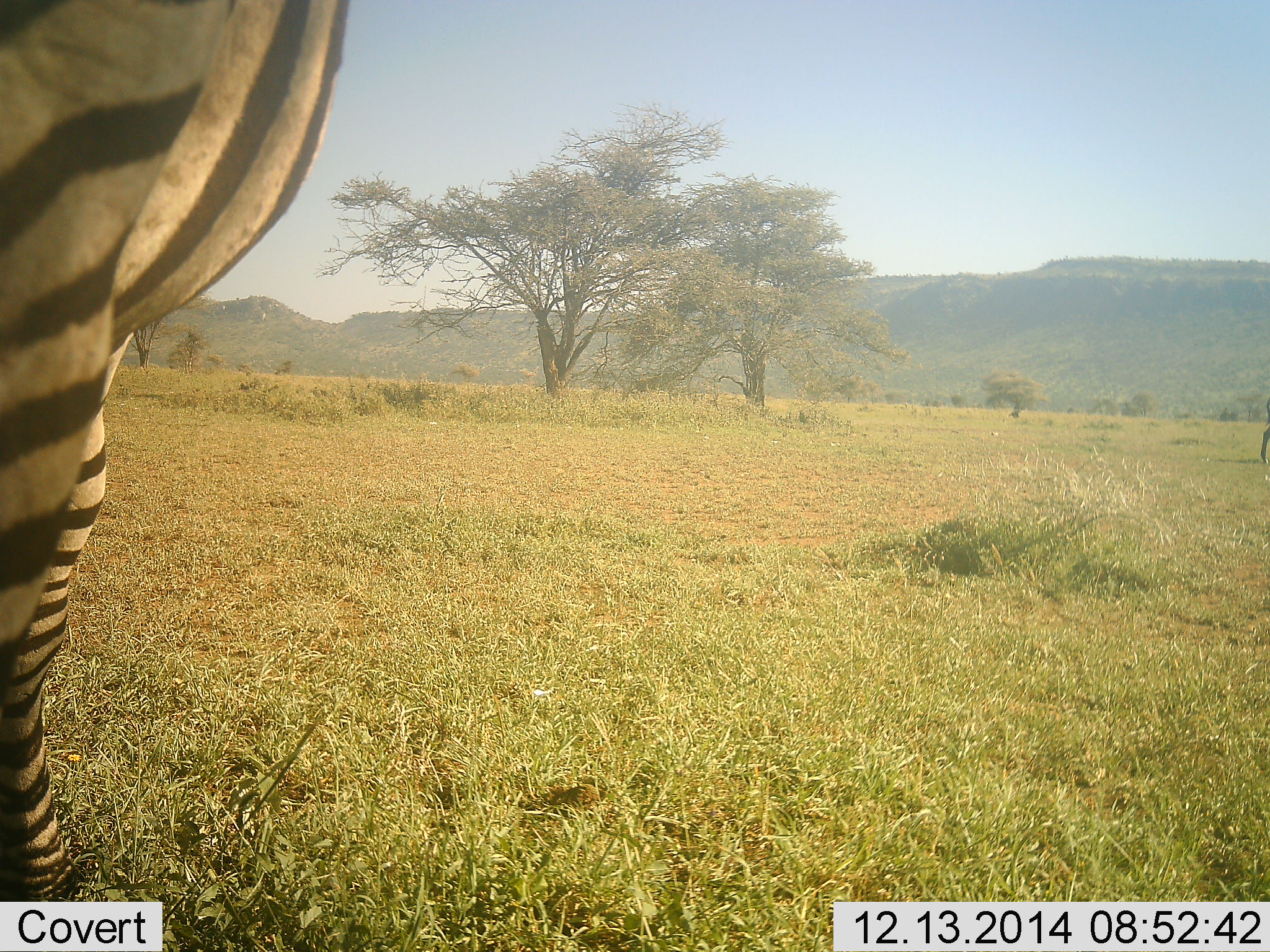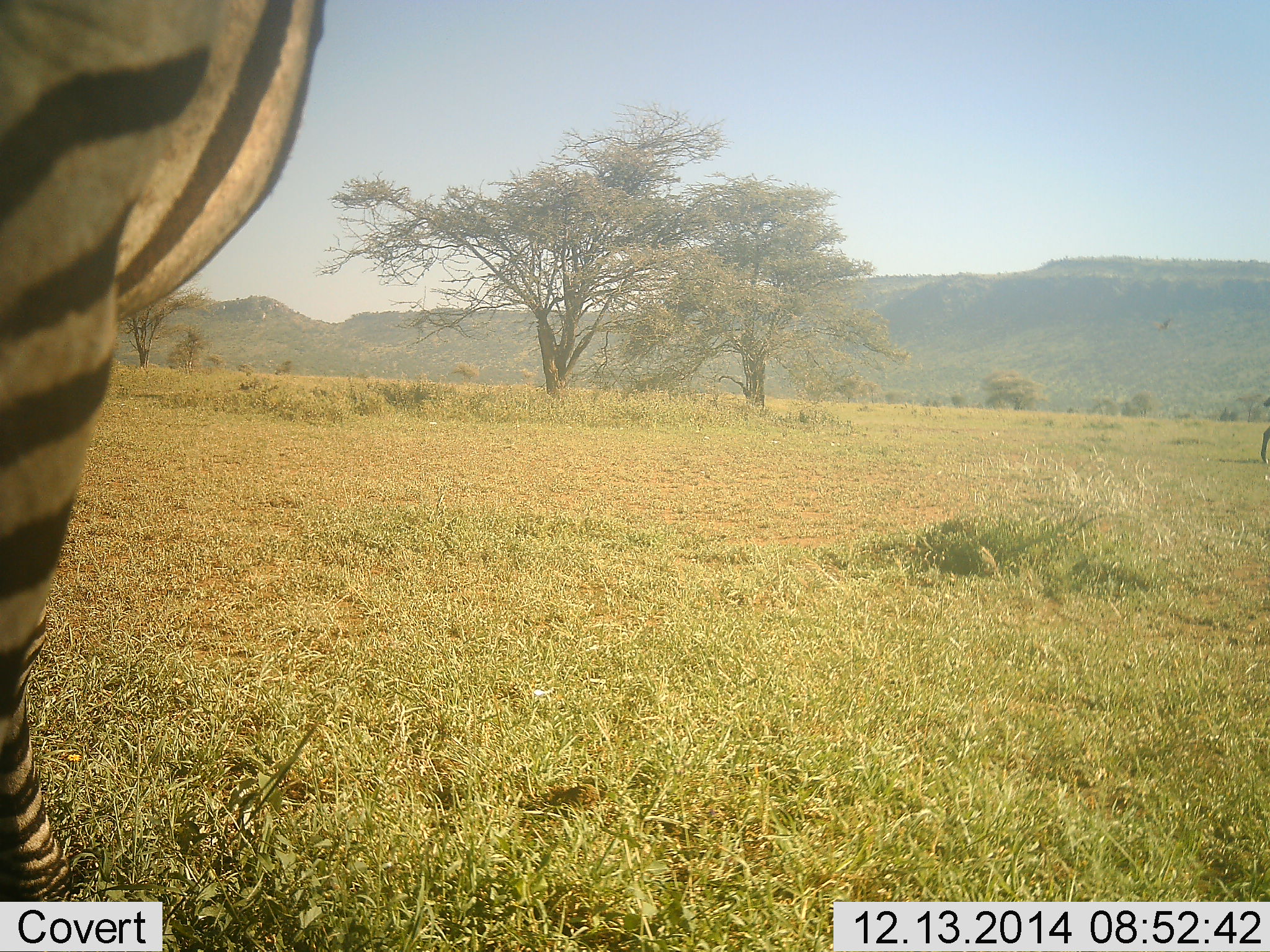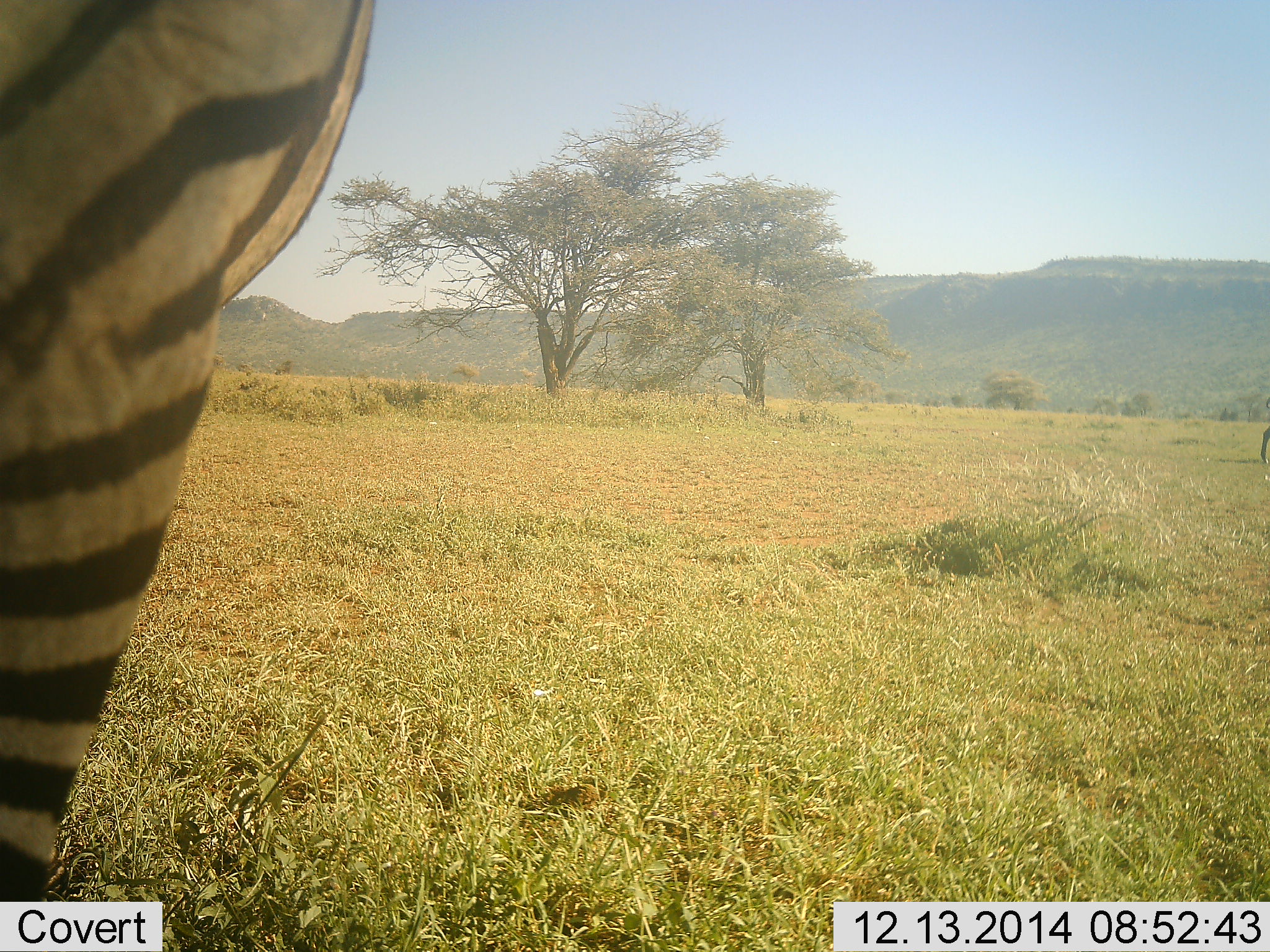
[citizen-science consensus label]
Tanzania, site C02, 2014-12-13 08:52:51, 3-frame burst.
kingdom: Animalia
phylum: Chordata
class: Mammalia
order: Perissodactyla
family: Equidae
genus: Equus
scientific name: Equus quagga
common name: plains zebra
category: zebra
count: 1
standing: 93%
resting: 0%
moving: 7%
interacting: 0%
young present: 0%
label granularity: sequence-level